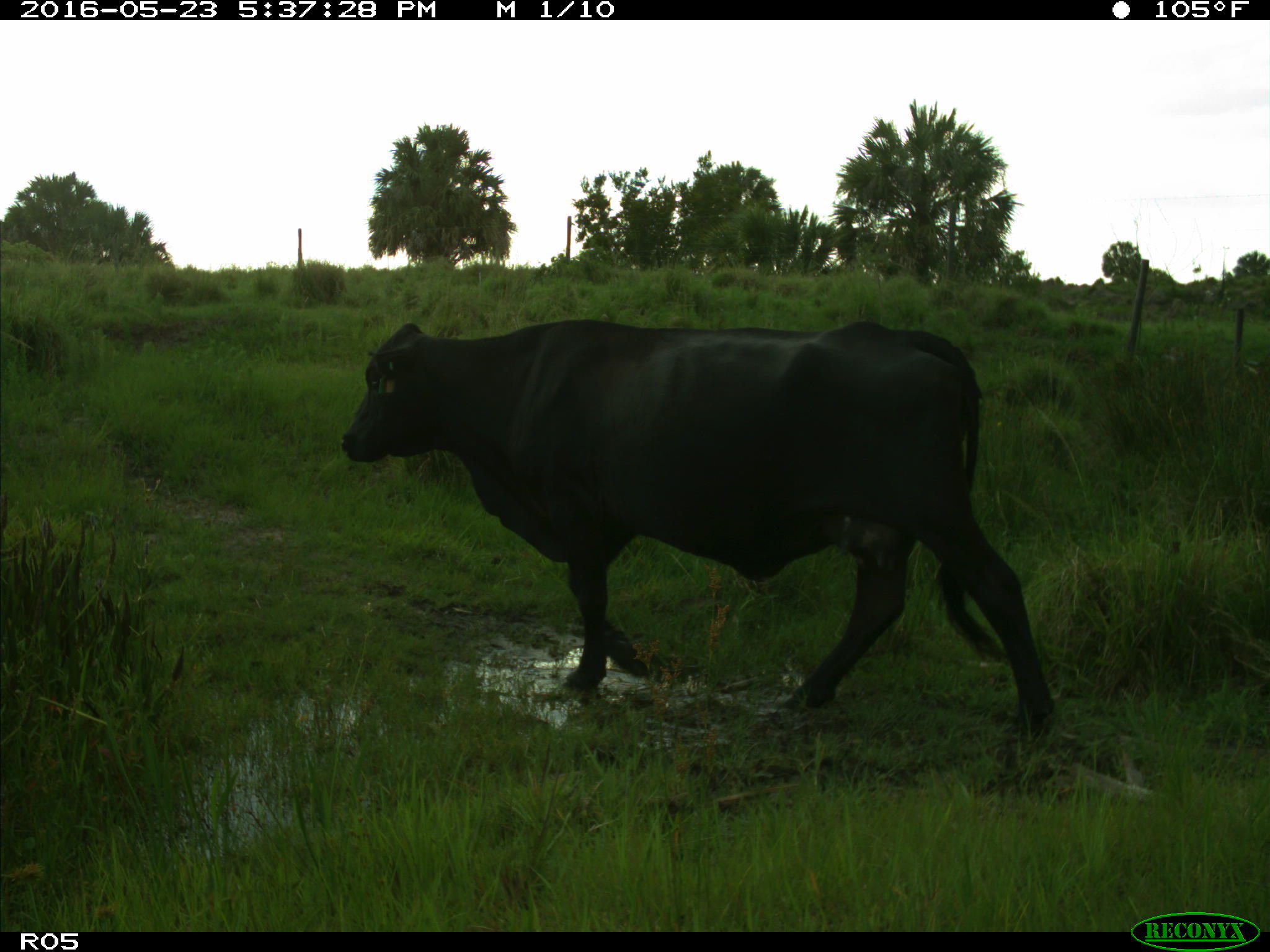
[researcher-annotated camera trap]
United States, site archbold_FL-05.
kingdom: Animalia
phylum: Chordata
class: Mammalia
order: Artiodactyla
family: Bovidae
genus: Bos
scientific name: Bos taurus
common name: domestic cow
Bos taurus (domestic cow).